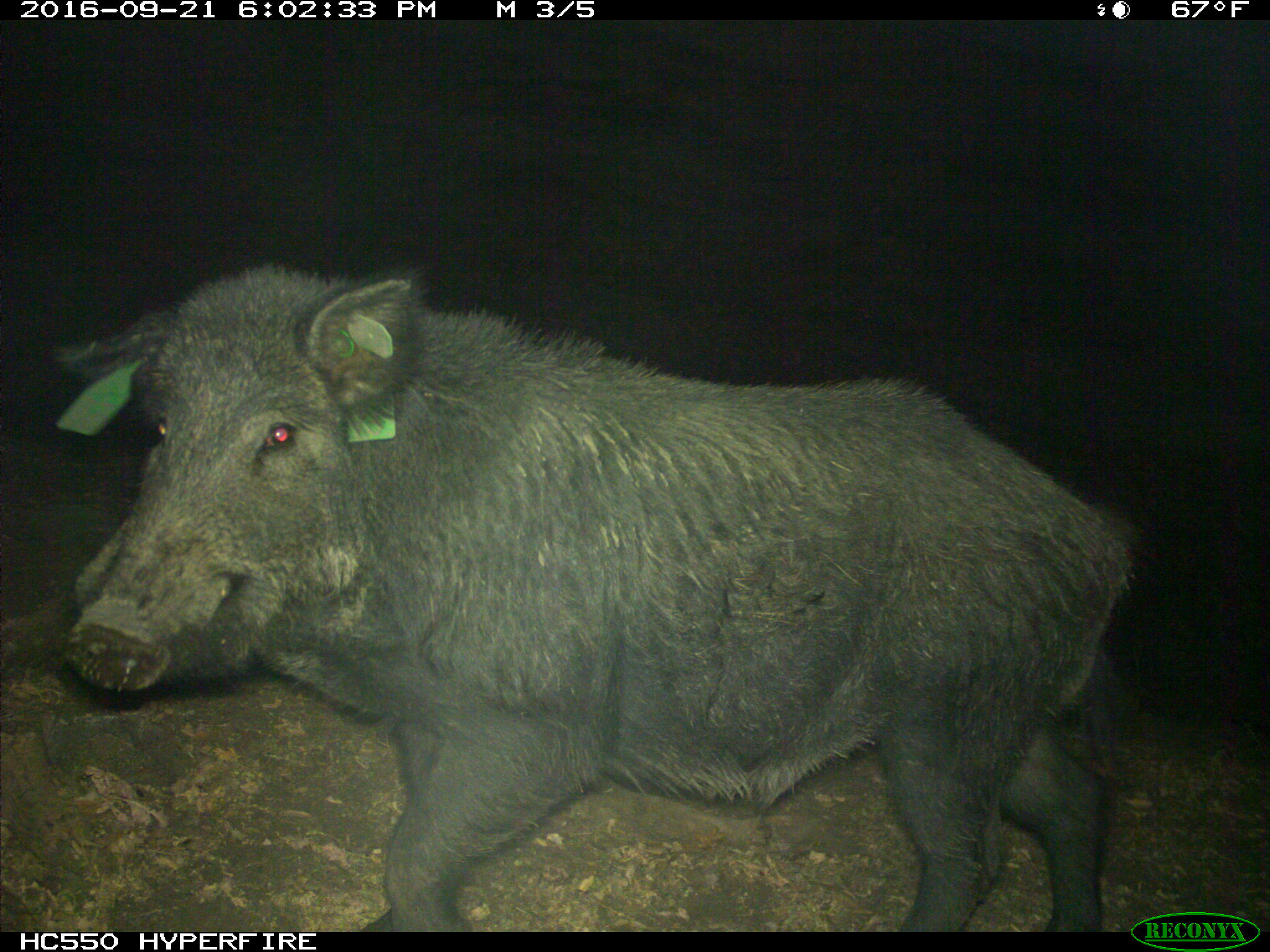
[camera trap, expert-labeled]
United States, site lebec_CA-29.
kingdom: Animalia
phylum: Chordata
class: Mammalia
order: Artiodactyla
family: Suidae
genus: Sus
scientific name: Sus scrofa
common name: wild boar